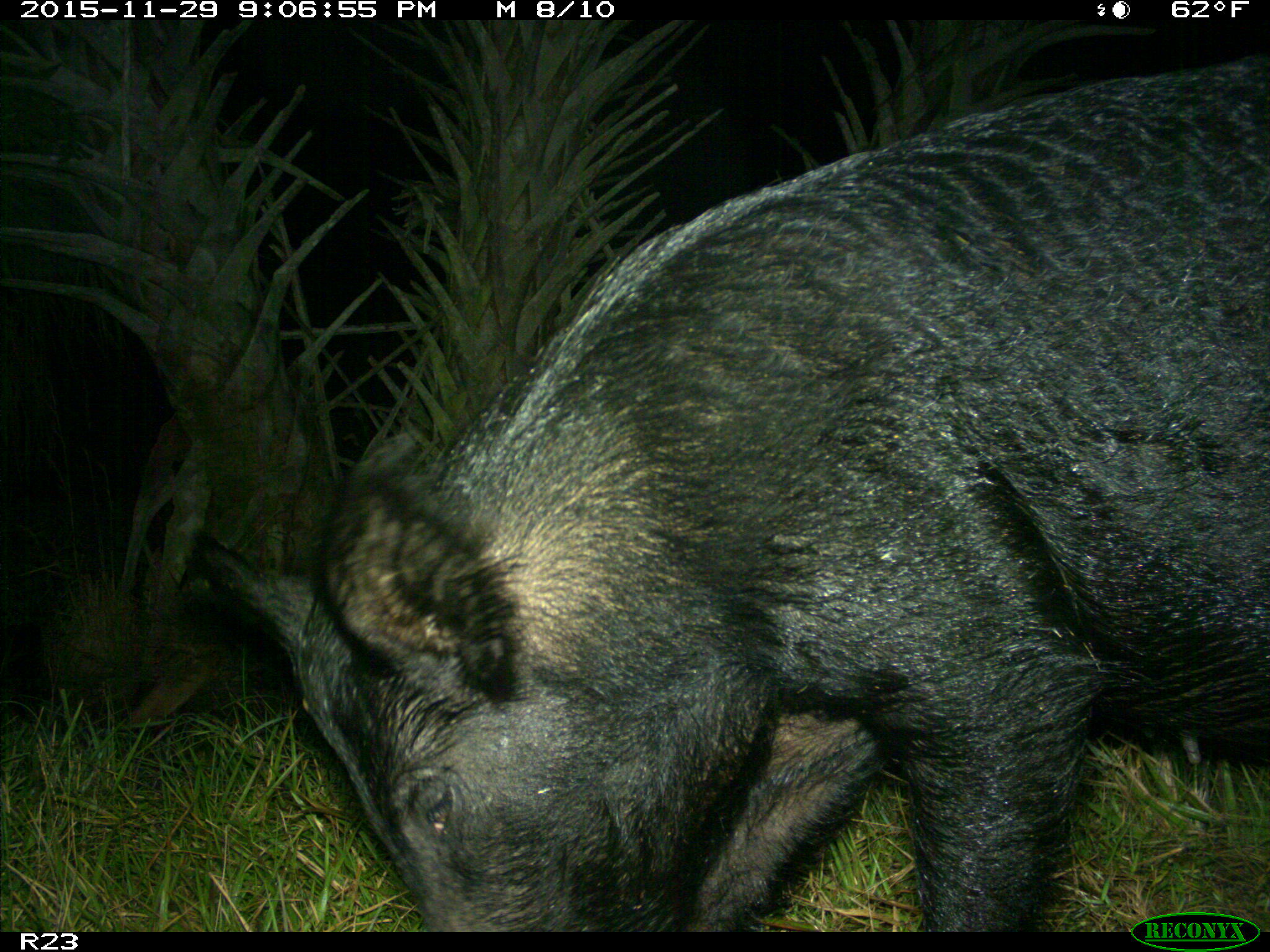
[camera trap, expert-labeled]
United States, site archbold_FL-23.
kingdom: Animalia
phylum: Chordata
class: Mammalia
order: Artiodactyla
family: Suidae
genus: Sus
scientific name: Sus scrofa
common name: wild boar